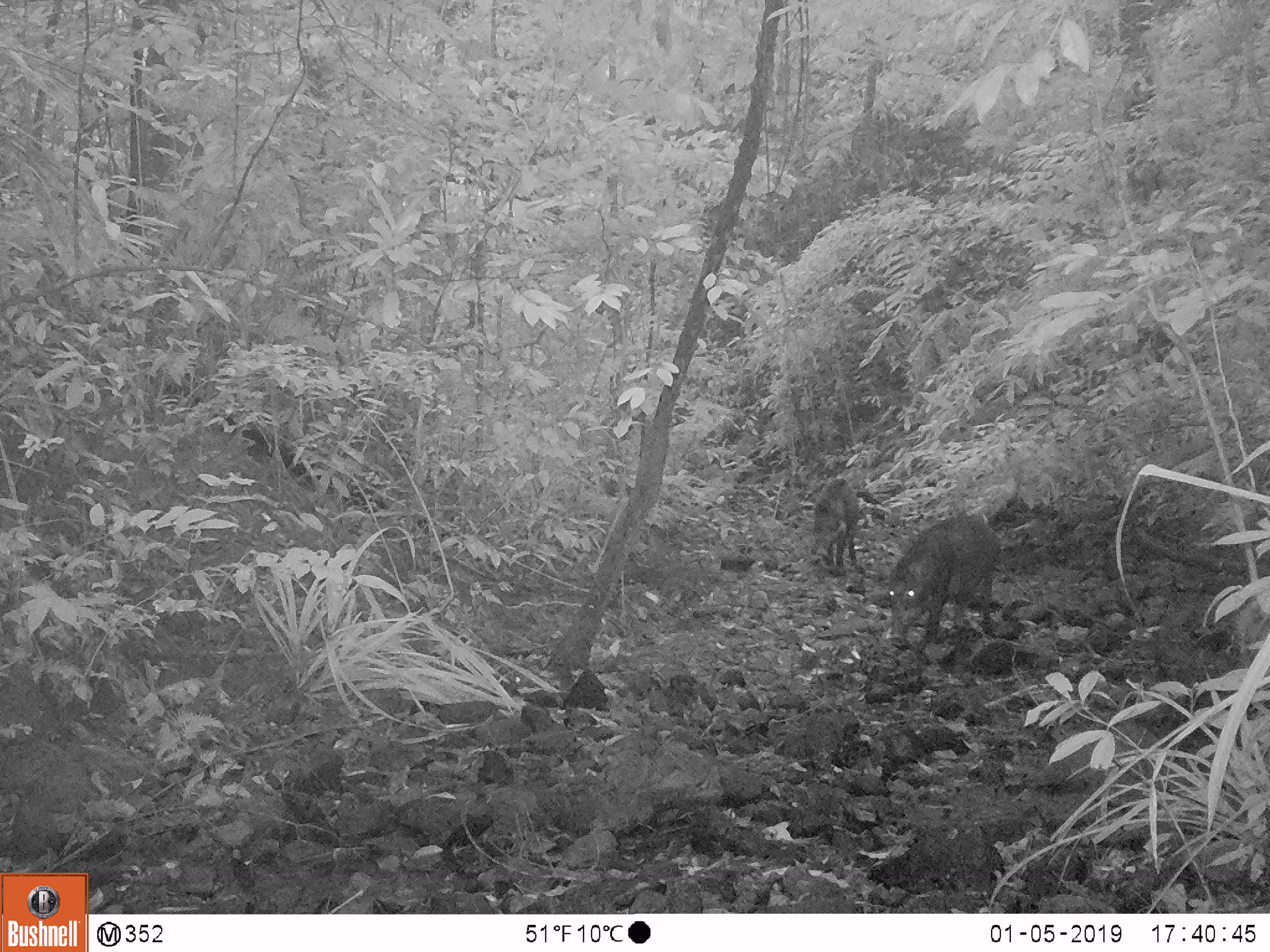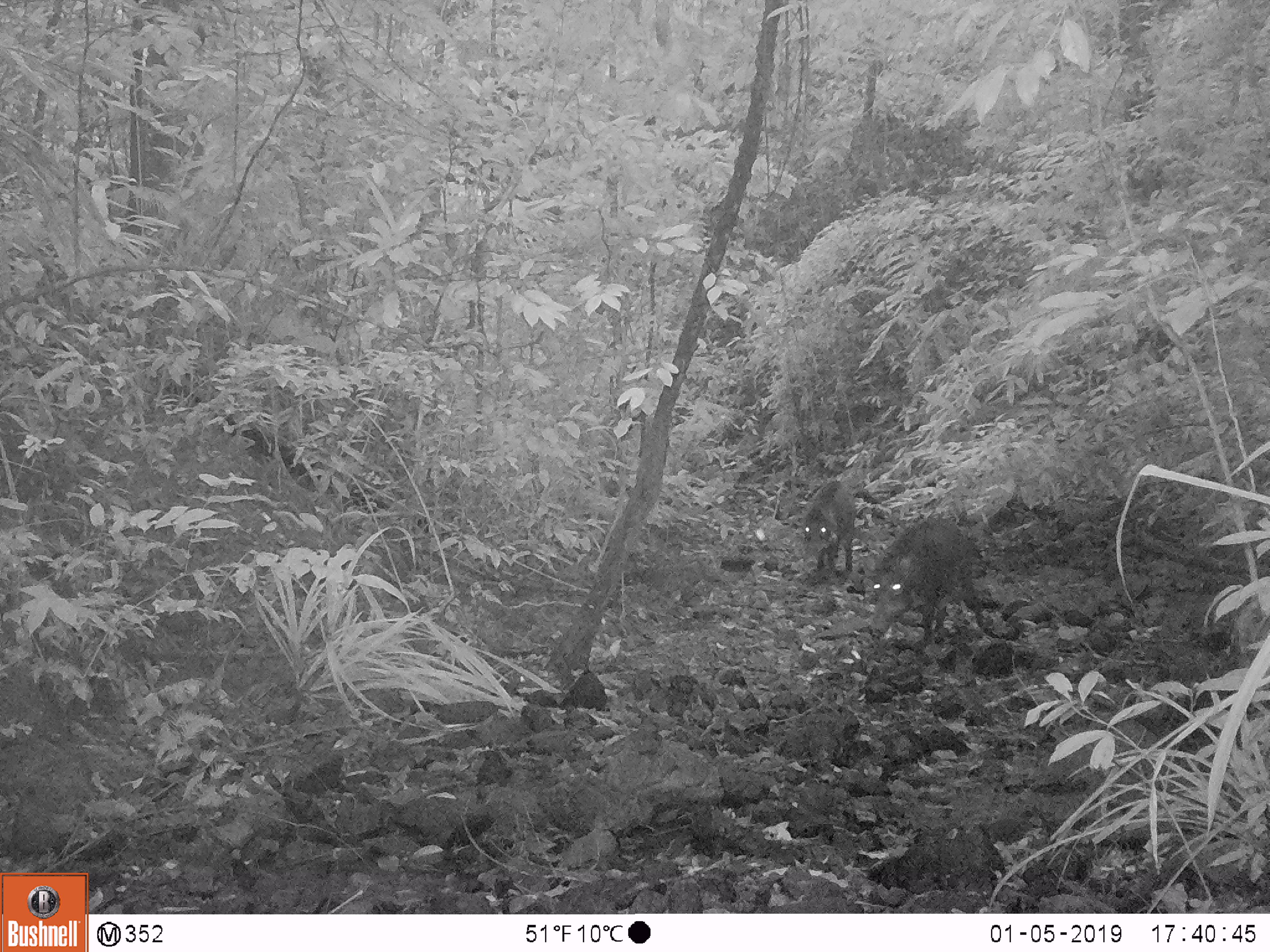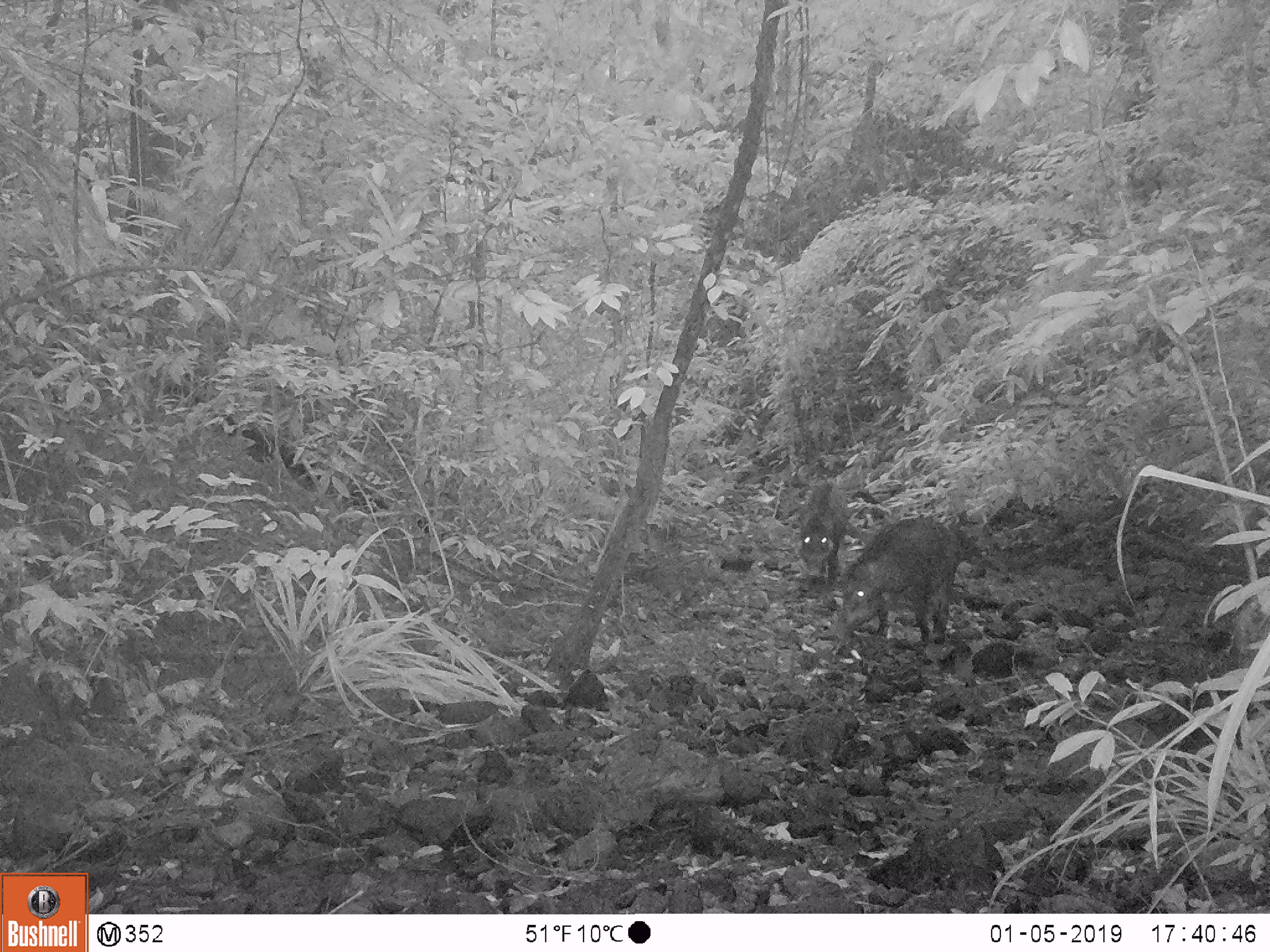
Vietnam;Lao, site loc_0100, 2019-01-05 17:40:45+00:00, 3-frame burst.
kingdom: Animalia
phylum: Chordata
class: Mammalia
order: Artiodactyla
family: Suidae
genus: Sus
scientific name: Sus scrofa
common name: eurasian wild pig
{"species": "eurasian wild pig (Sus scrofa)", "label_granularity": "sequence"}